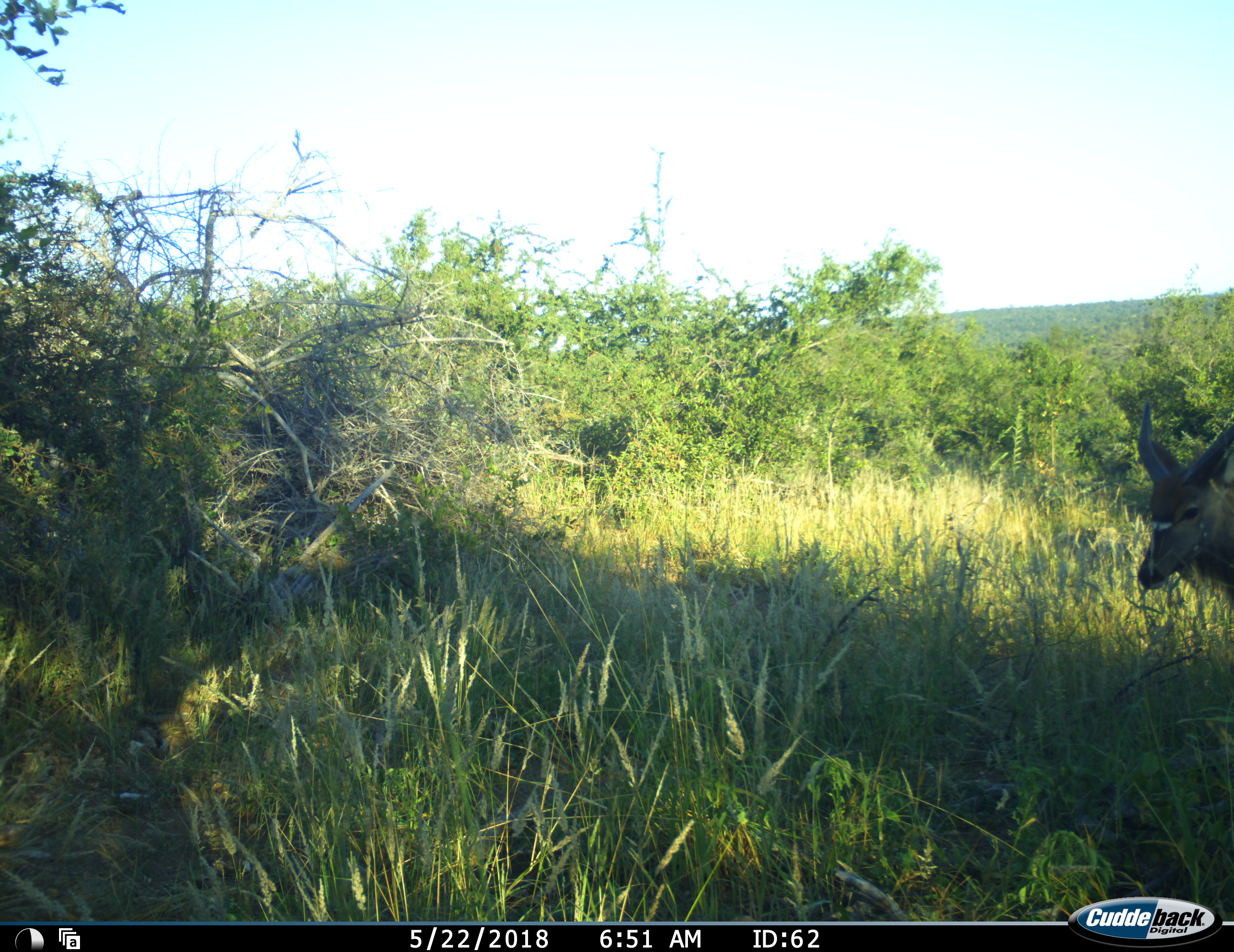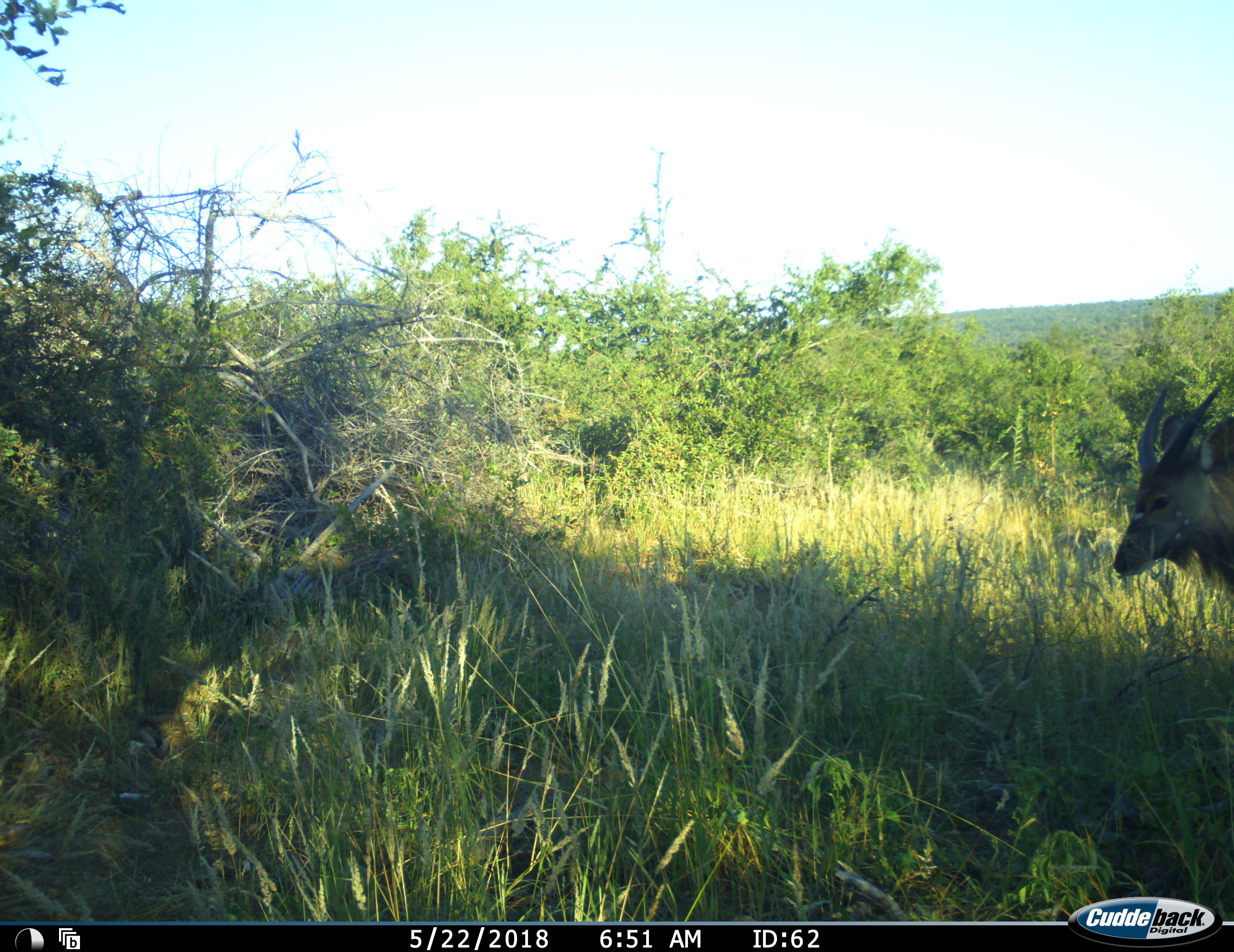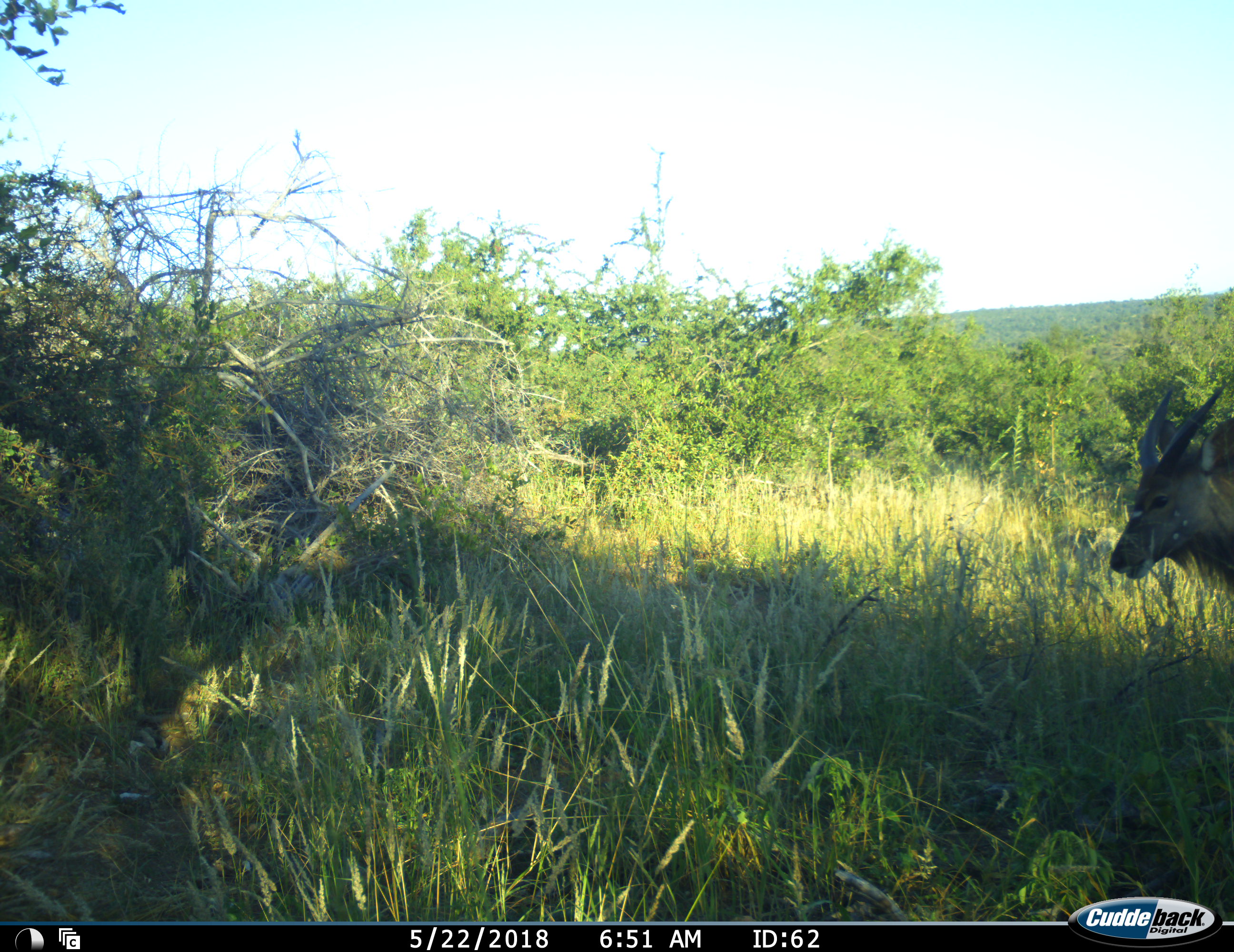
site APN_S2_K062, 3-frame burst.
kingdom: Animalia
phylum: Chordata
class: Mammalia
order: Artiodactyla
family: Bovidae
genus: Tragelaphus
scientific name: Tragelaphus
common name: kudu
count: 1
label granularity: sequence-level